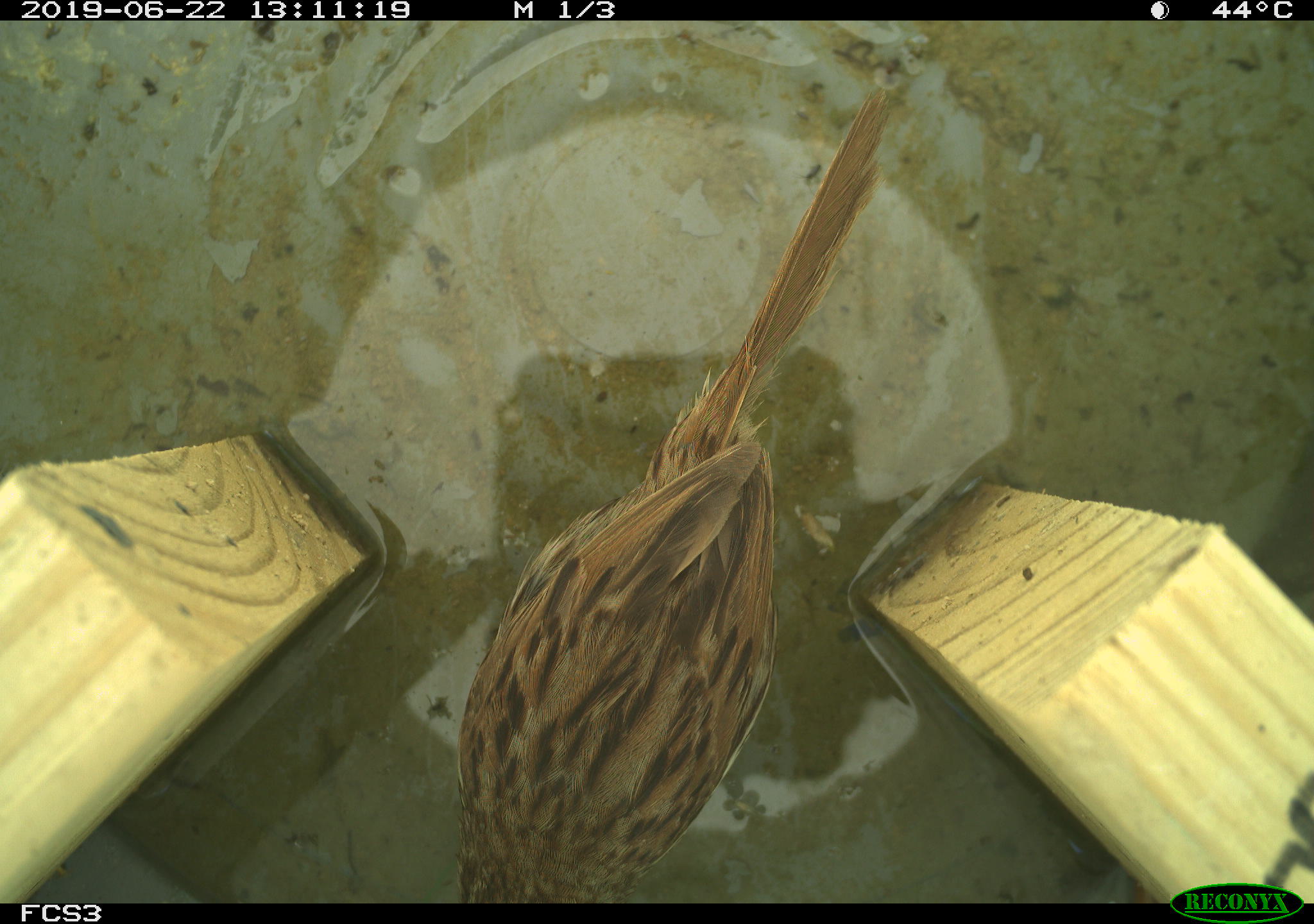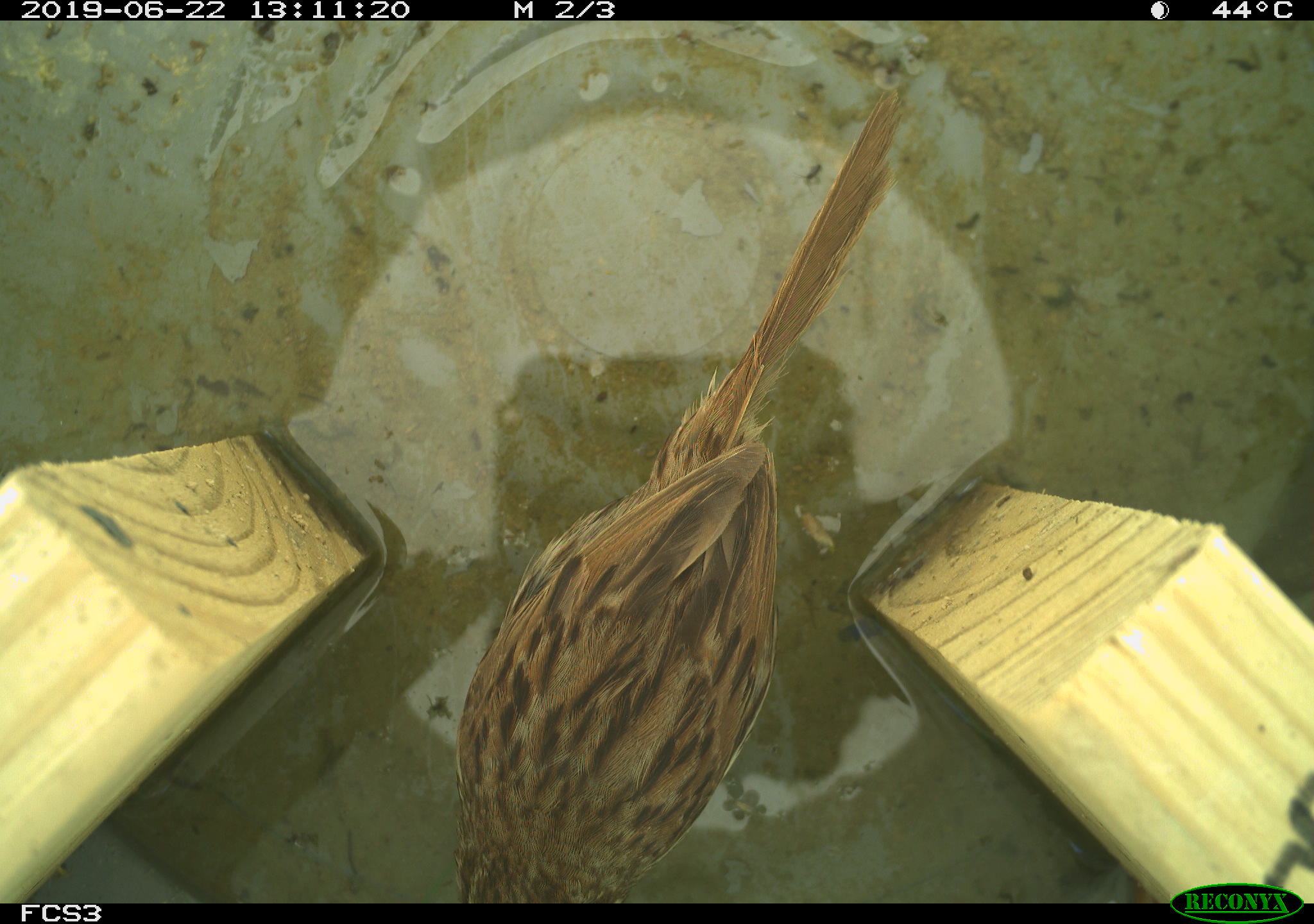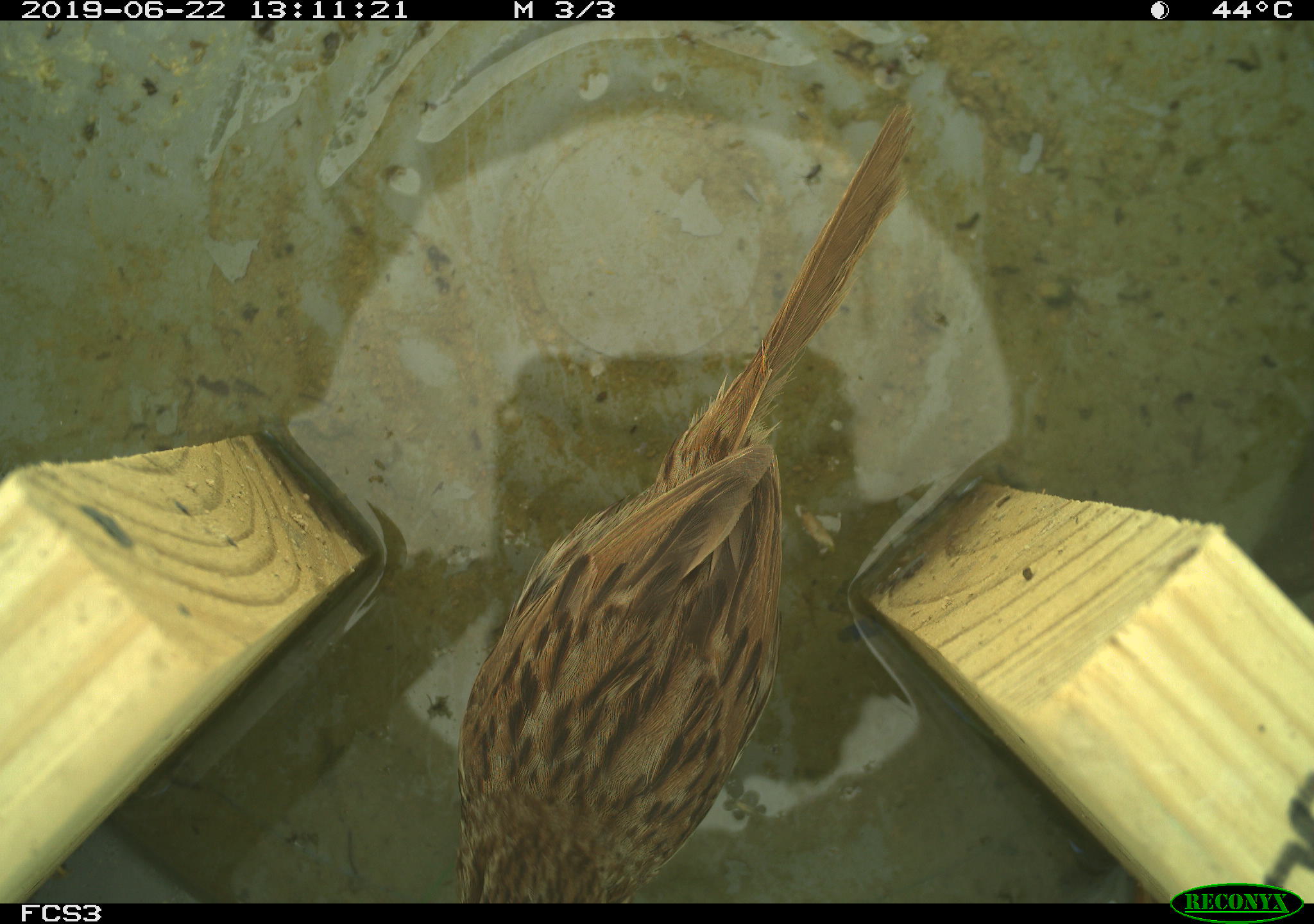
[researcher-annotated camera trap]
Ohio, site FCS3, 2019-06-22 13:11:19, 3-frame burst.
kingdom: Animalia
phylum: Chordata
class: Aves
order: Passeriformes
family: Passerellidae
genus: Melospiza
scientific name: Melospiza melodia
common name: song sparrow